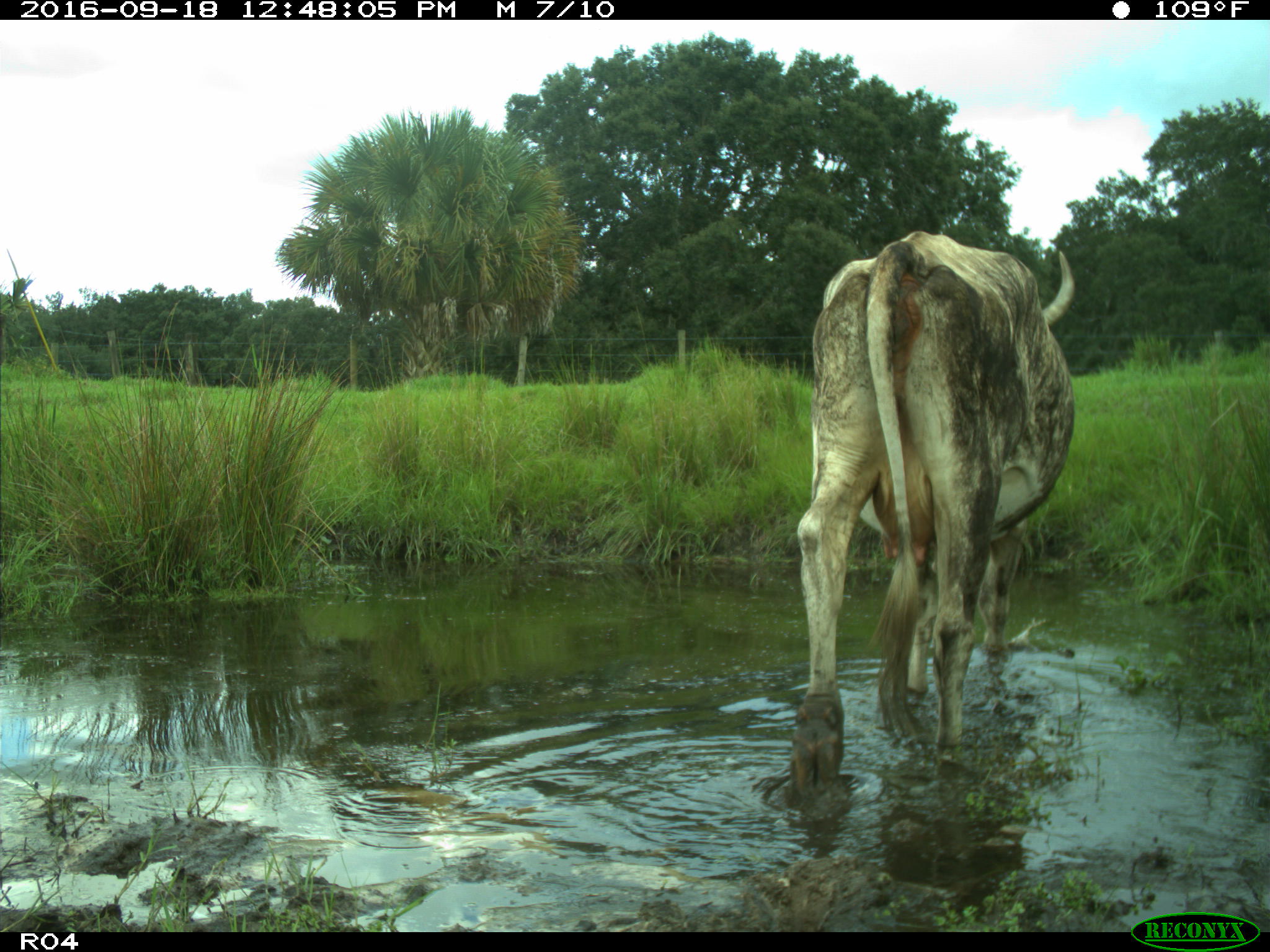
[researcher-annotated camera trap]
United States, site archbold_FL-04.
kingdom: Animalia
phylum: Chordata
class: Mammalia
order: Artiodactyla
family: Bovidae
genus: Bos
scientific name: Bos taurus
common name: domestic cow